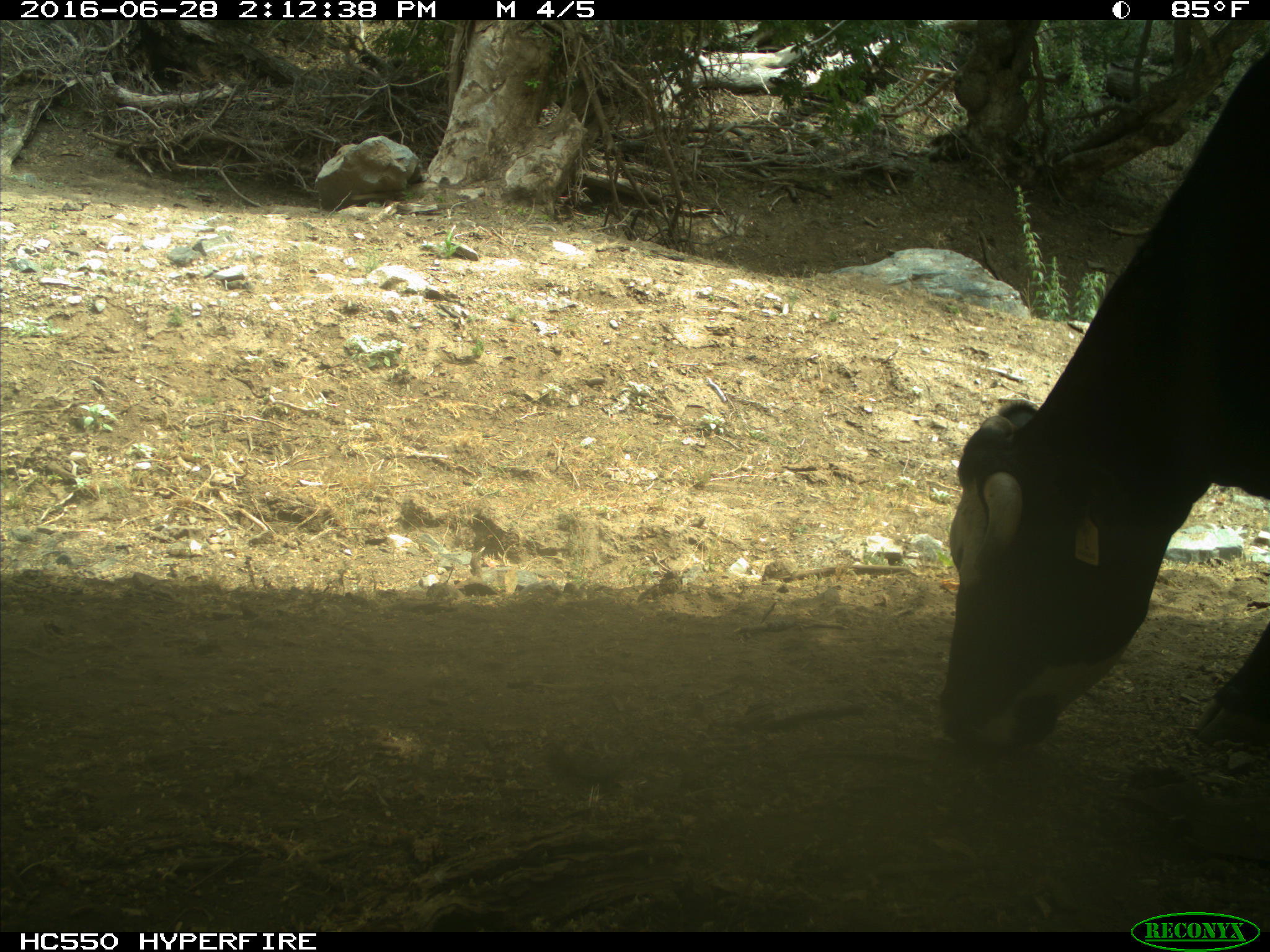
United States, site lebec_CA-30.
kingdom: Animalia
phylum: Chordata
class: Mammalia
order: Artiodactyla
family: Bovidae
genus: Bos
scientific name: Bos taurus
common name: domestic cow